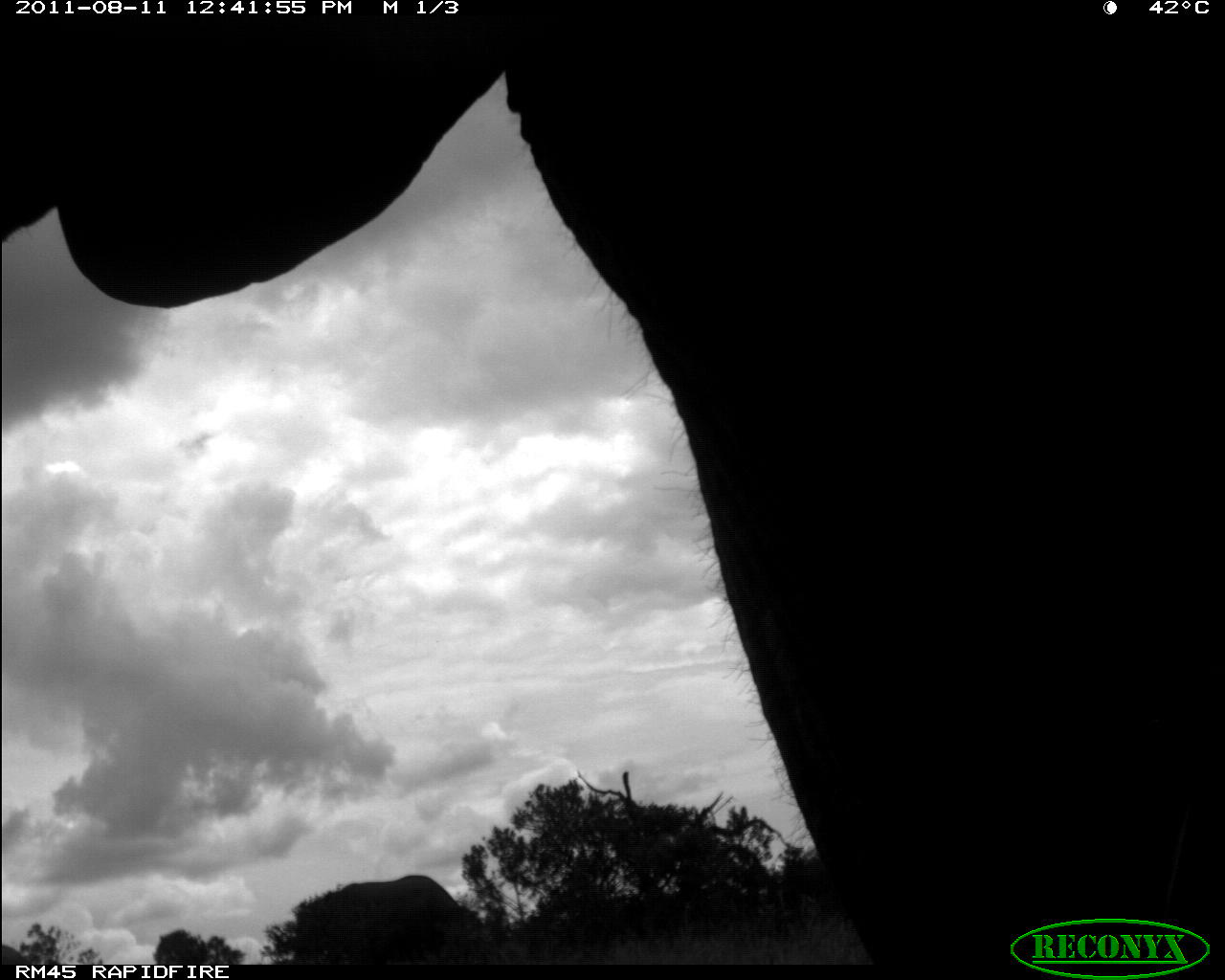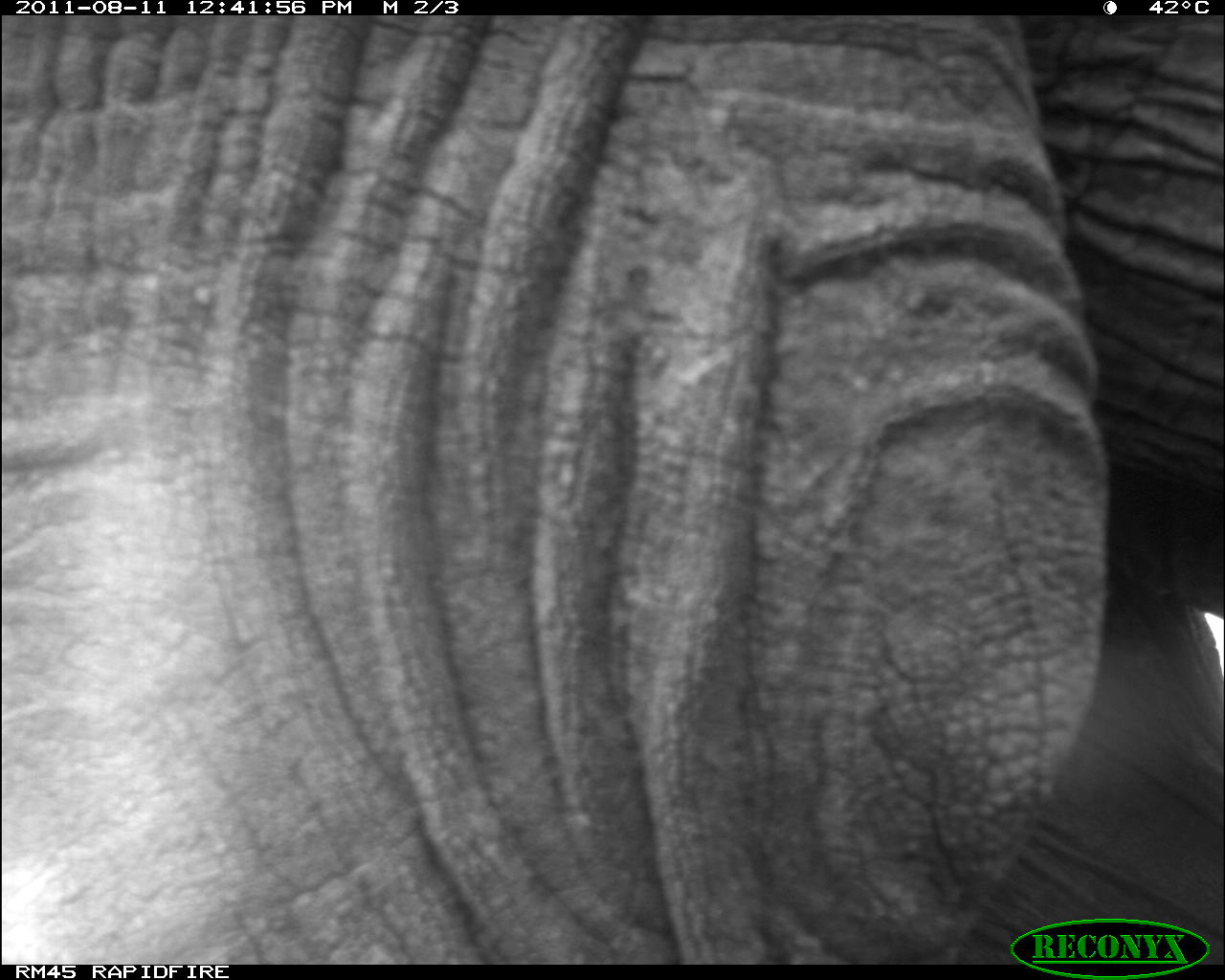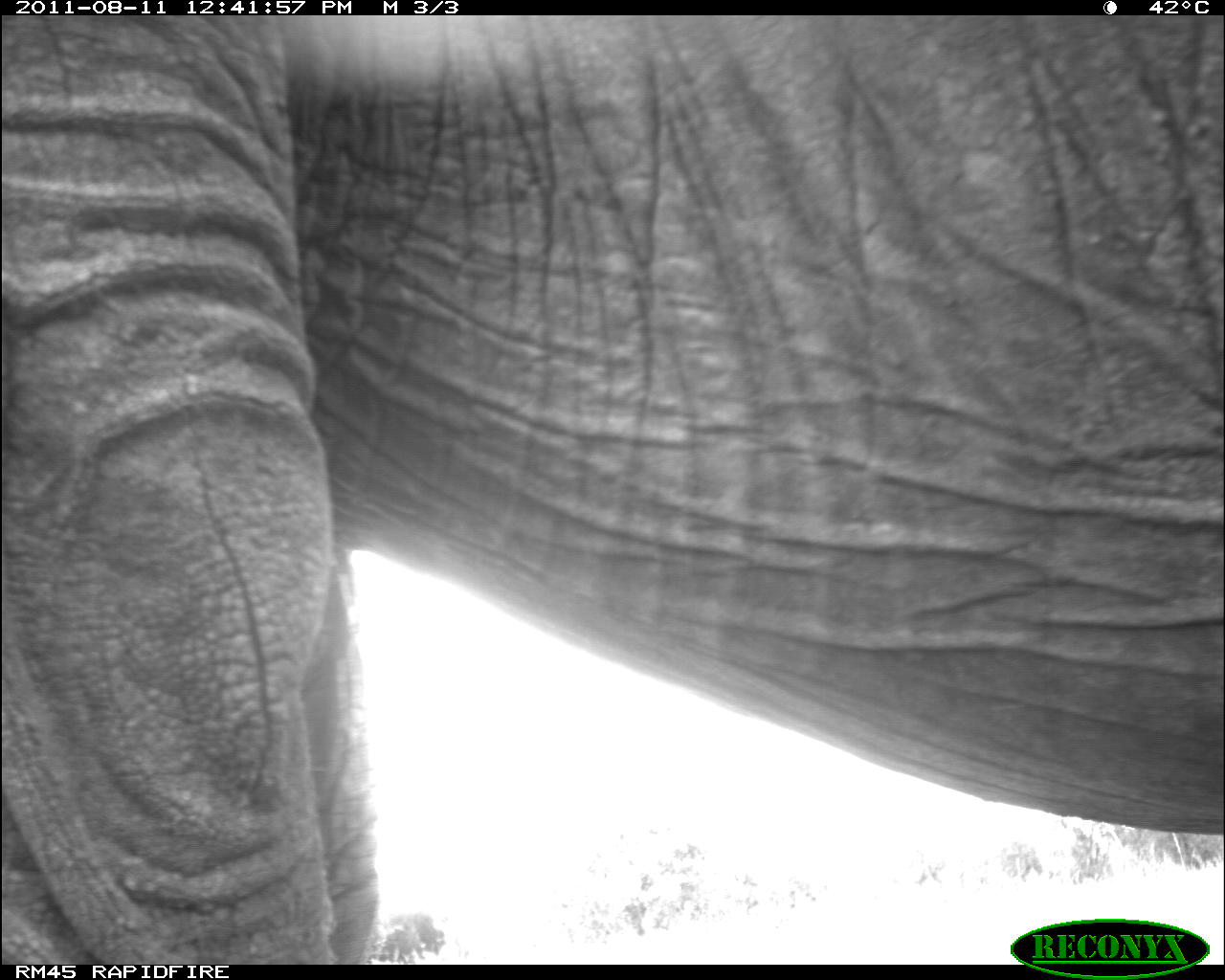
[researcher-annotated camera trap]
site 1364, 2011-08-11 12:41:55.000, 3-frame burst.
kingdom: Animalia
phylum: Chordata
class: Mammalia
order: Proboscidea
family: Elephantidae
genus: Loxodonta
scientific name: Loxodonta africana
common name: african bush elephant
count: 3